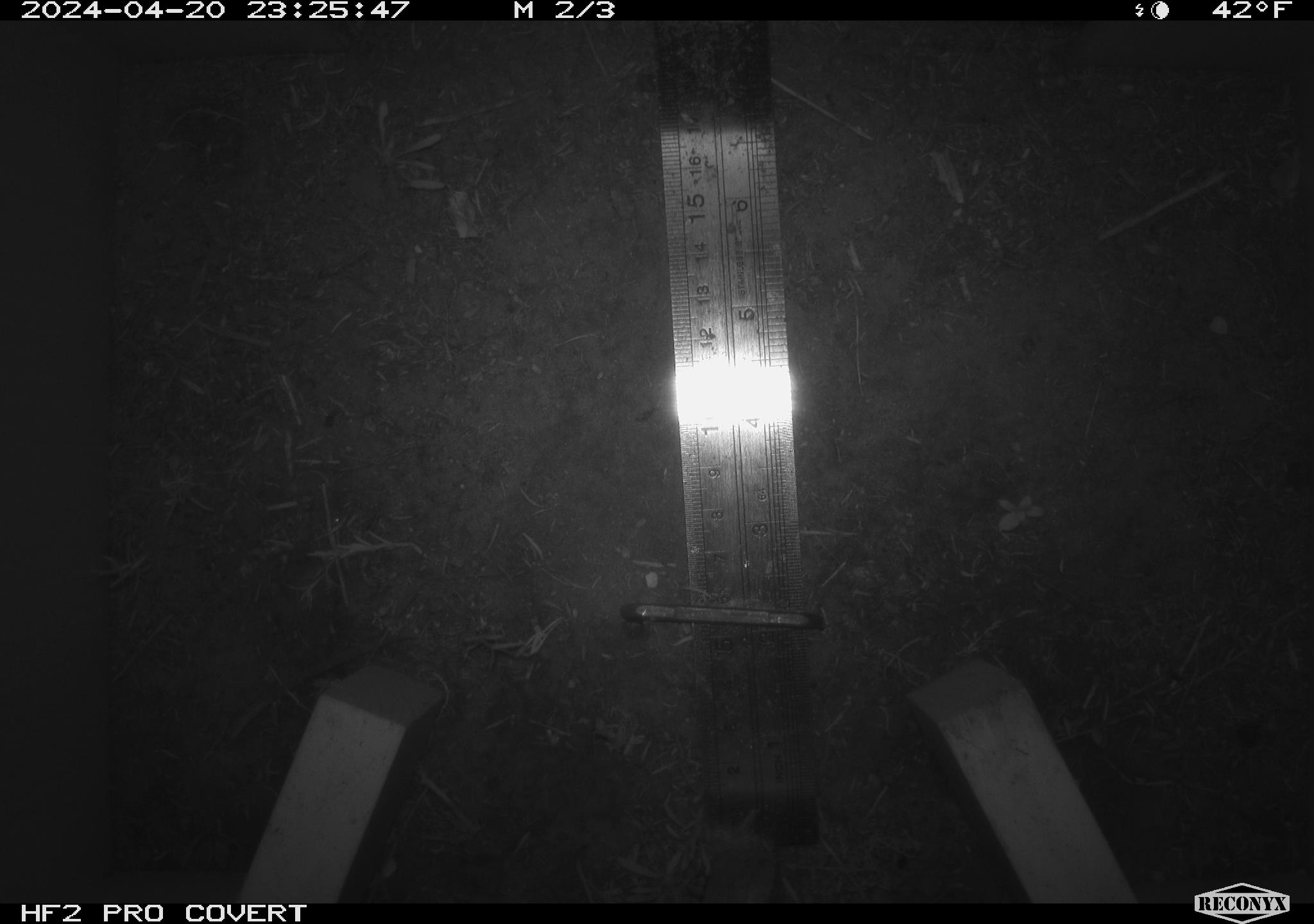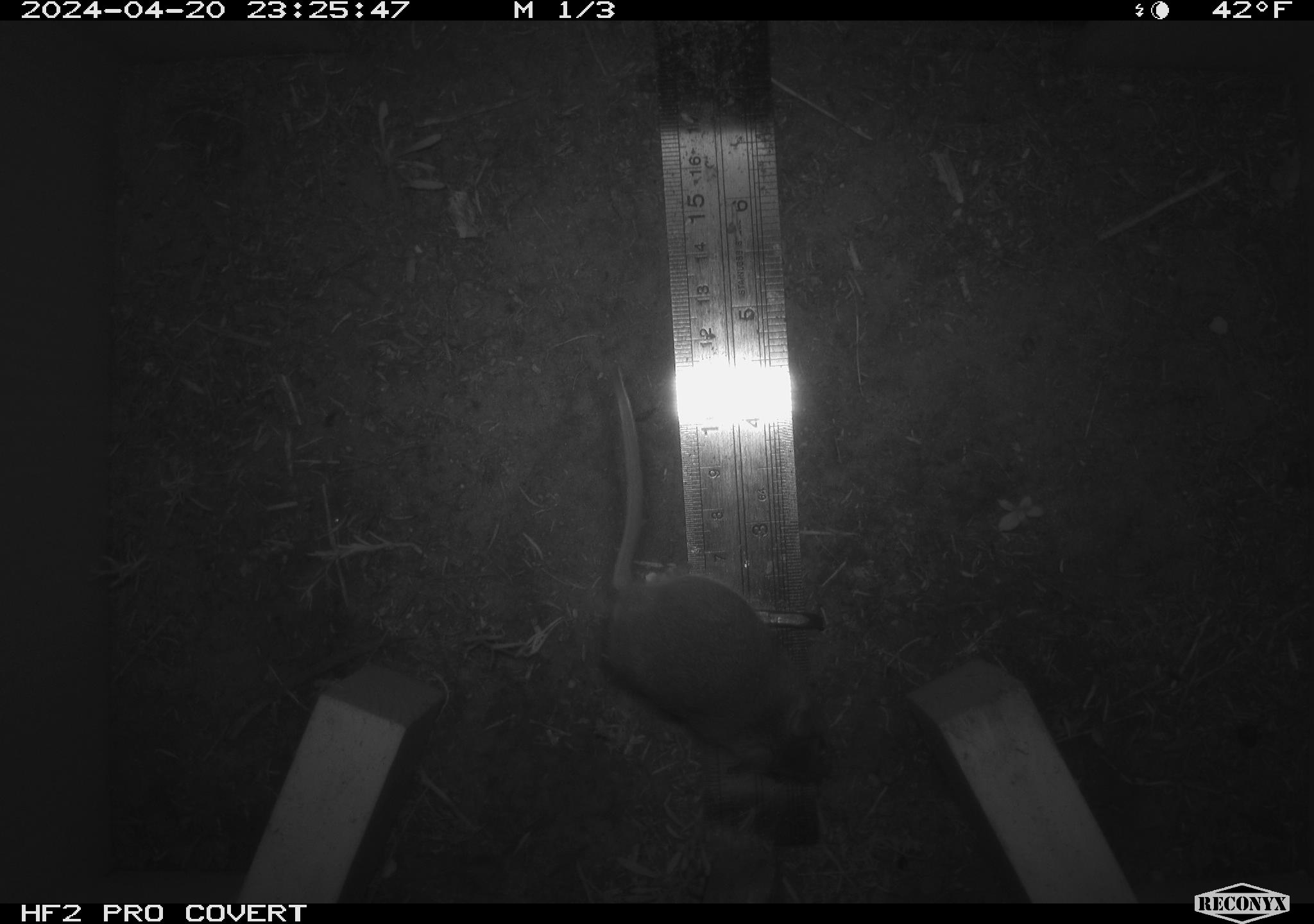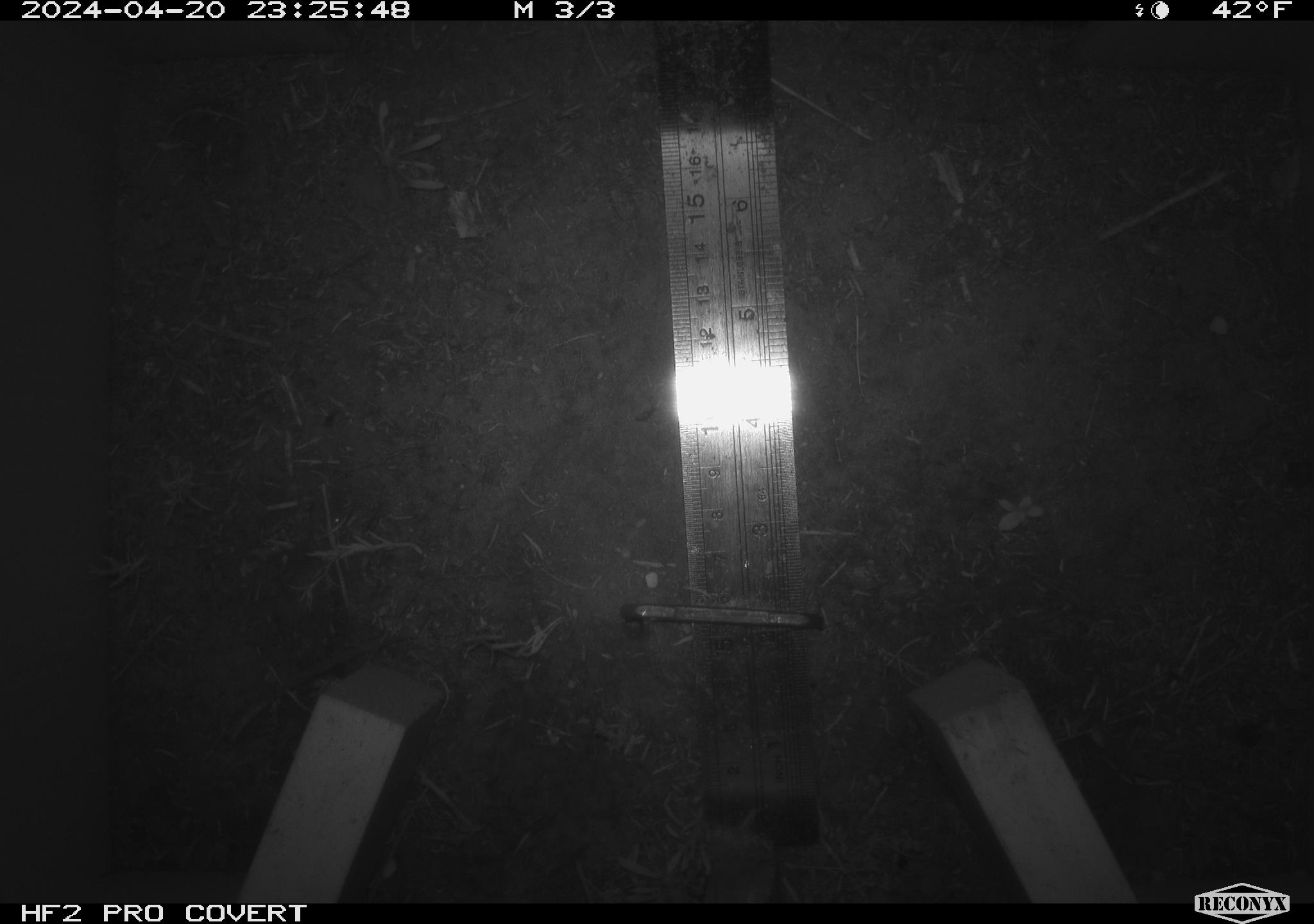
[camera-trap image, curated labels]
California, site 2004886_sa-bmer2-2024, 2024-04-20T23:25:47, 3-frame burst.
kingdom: Animalia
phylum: Chordata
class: Mammalia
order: Rodentia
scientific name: Rodentia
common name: mouse species